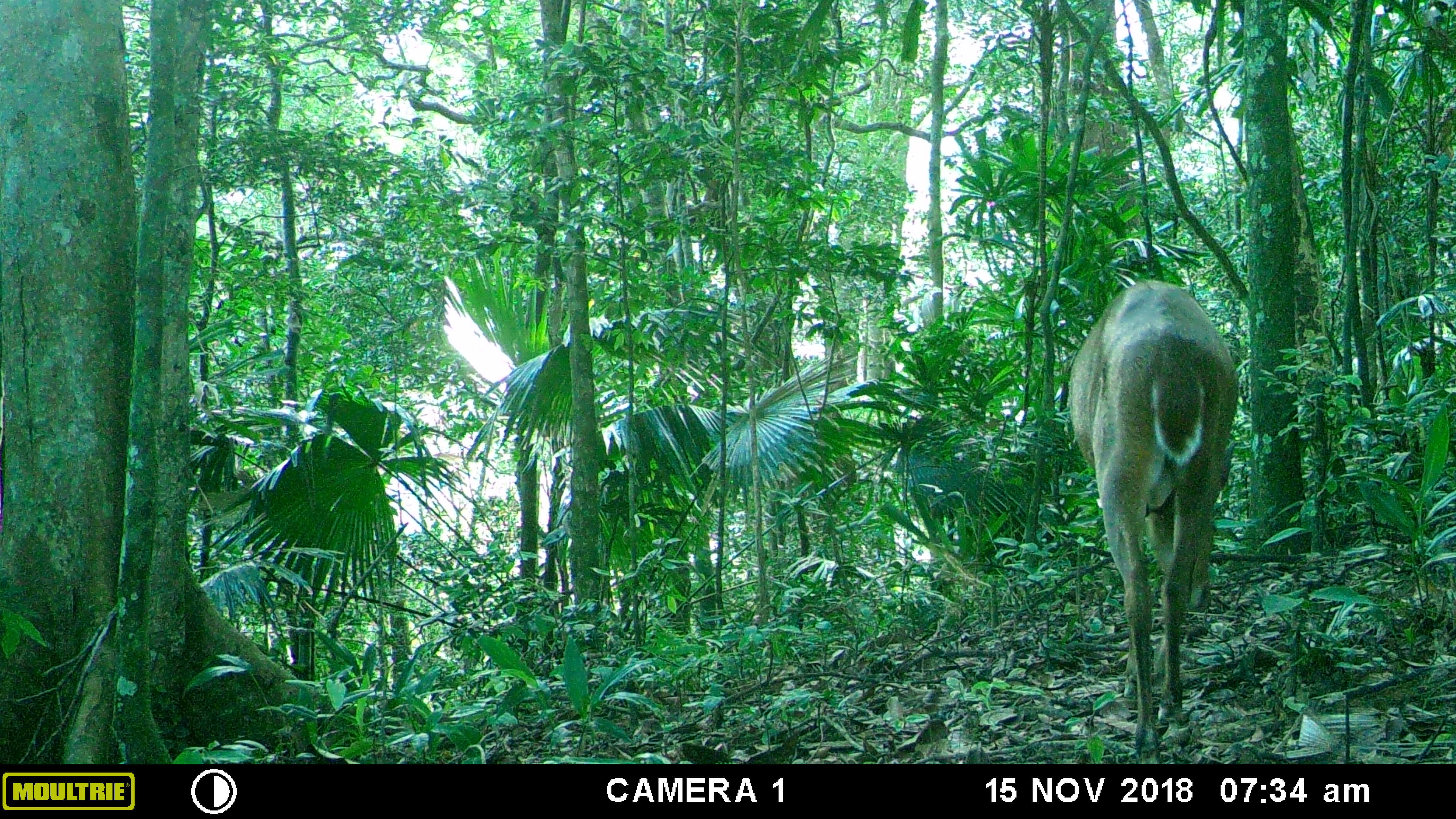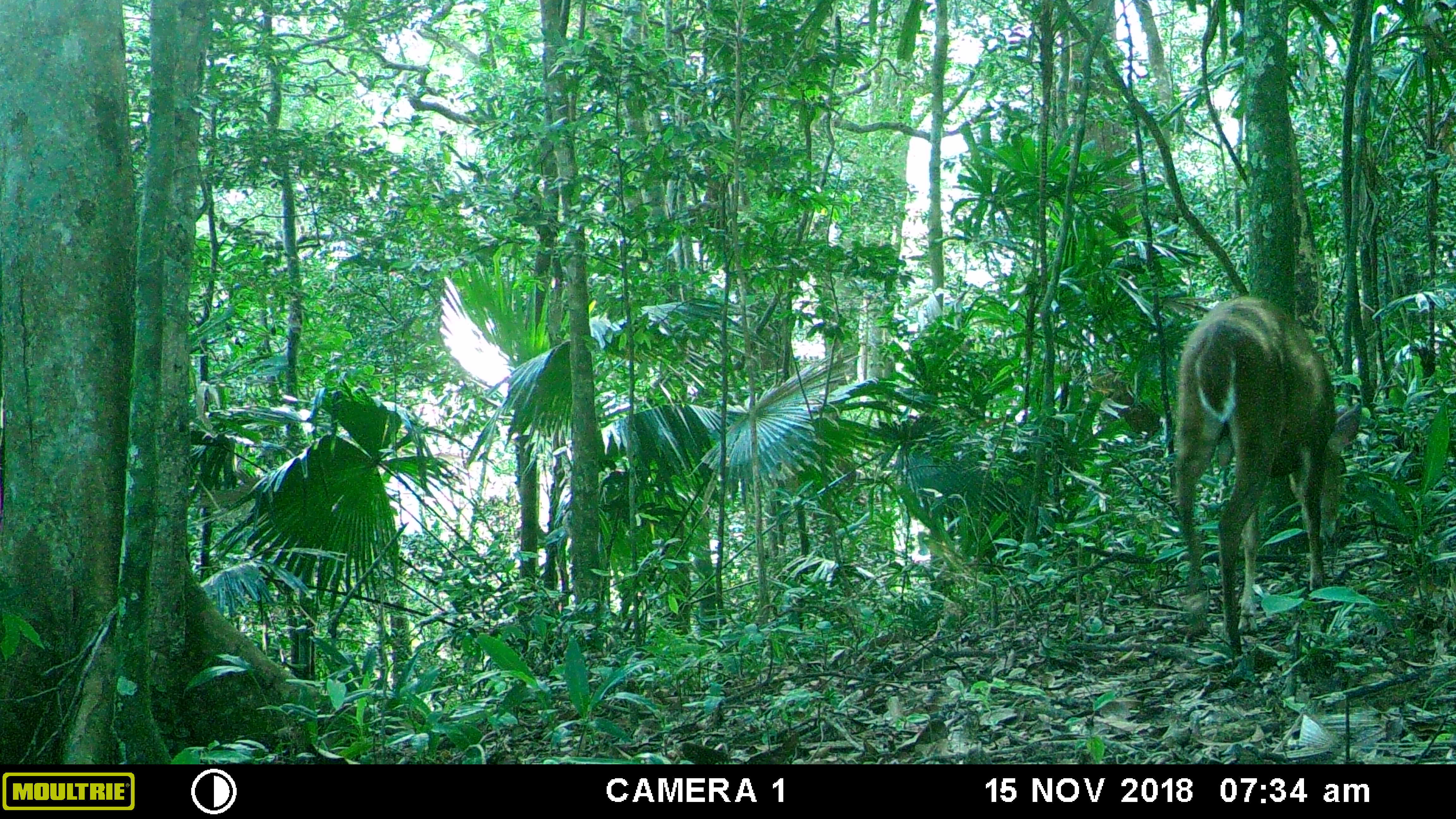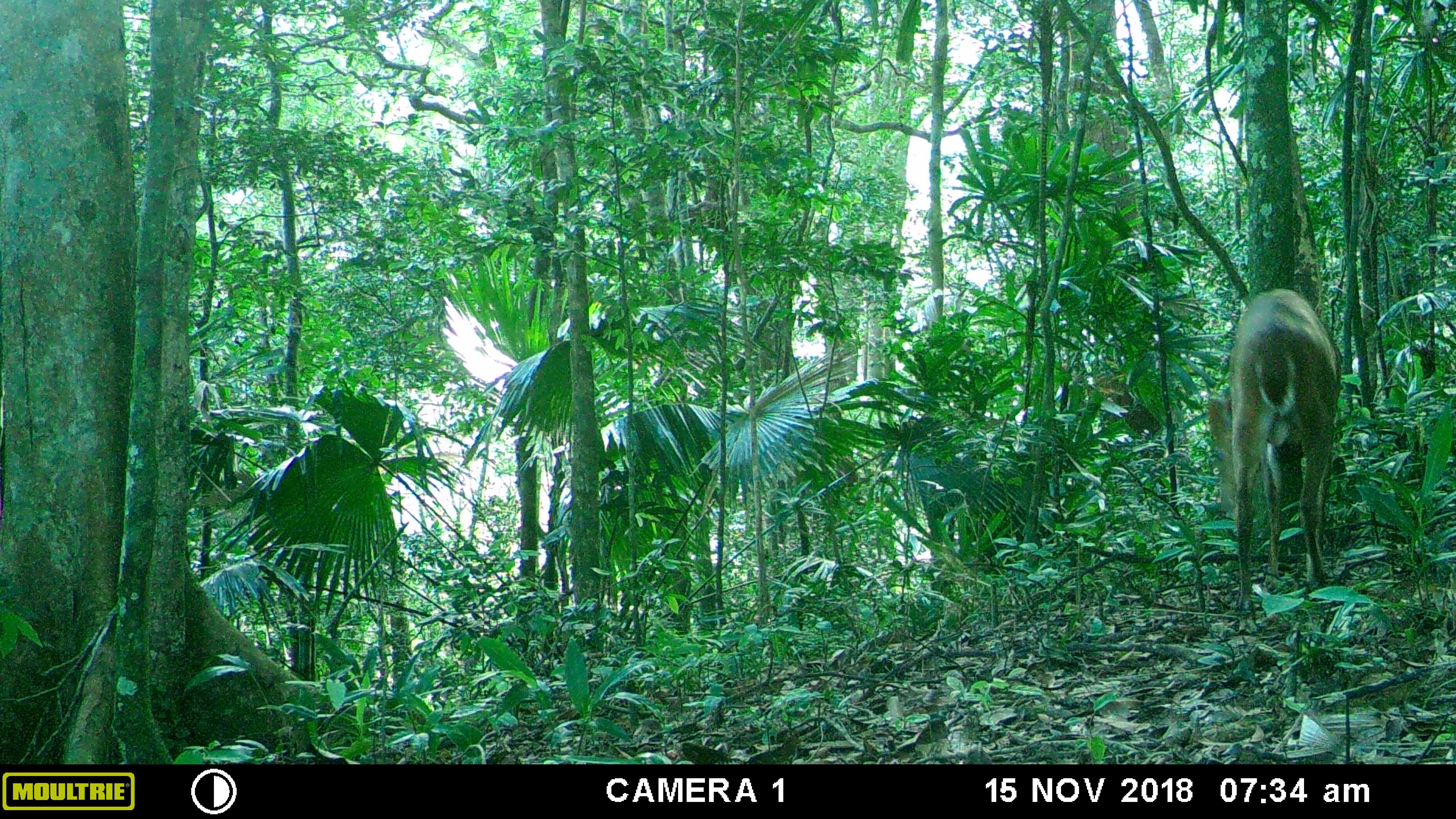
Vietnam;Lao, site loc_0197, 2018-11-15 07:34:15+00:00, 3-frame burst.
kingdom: Animalia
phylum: Chordata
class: Mammalia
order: Artiodactyla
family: Cervidae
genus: Muntiacus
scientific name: Muntiacus vuquangensis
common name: large-antlered muntjac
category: large antlered muntjac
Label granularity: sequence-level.